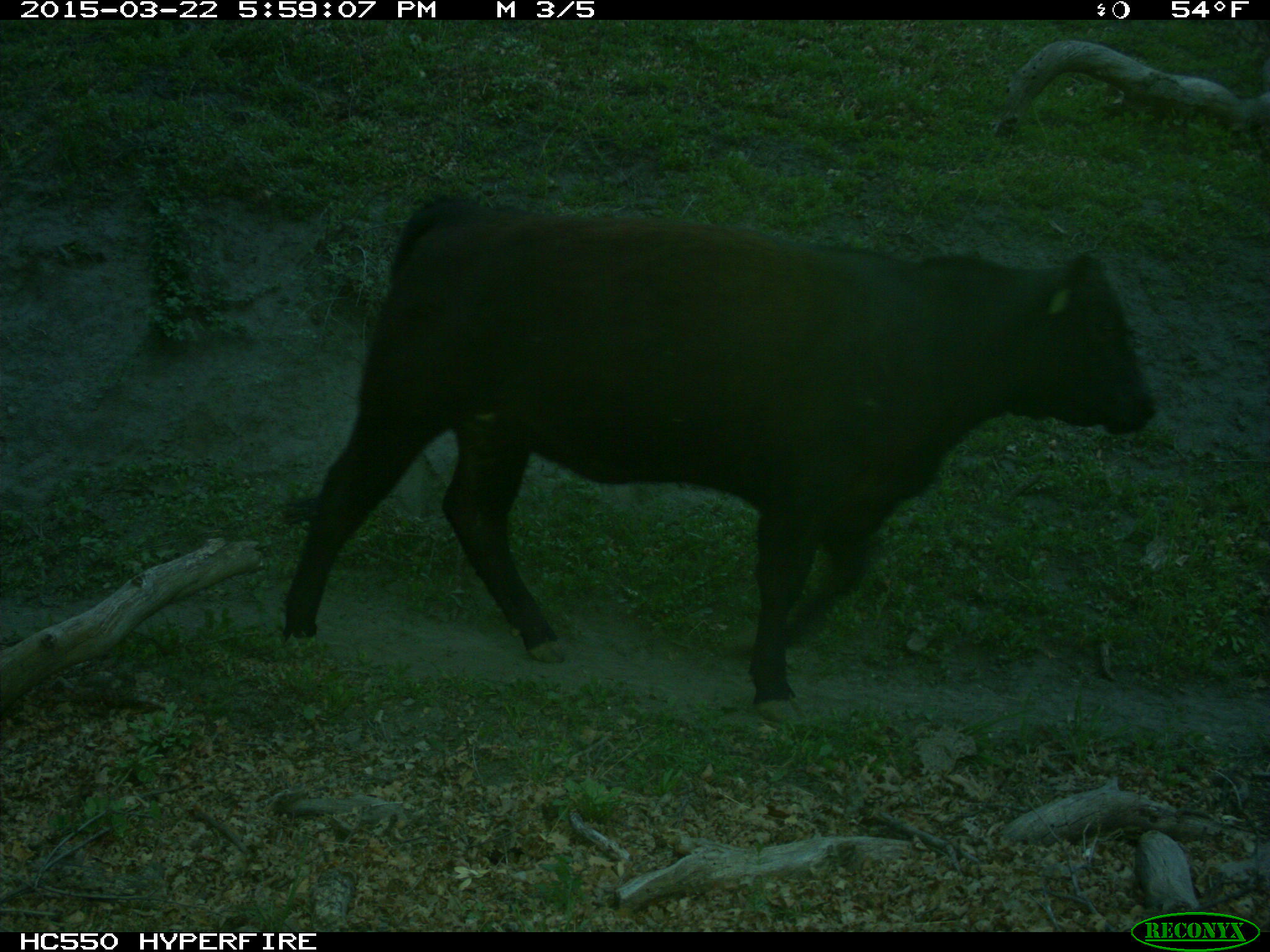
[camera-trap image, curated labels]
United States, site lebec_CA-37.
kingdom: Animalia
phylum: Chordata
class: Mammalia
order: Artiodactyla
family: Bovidae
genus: Bos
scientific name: Bos taurus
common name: domestic cow